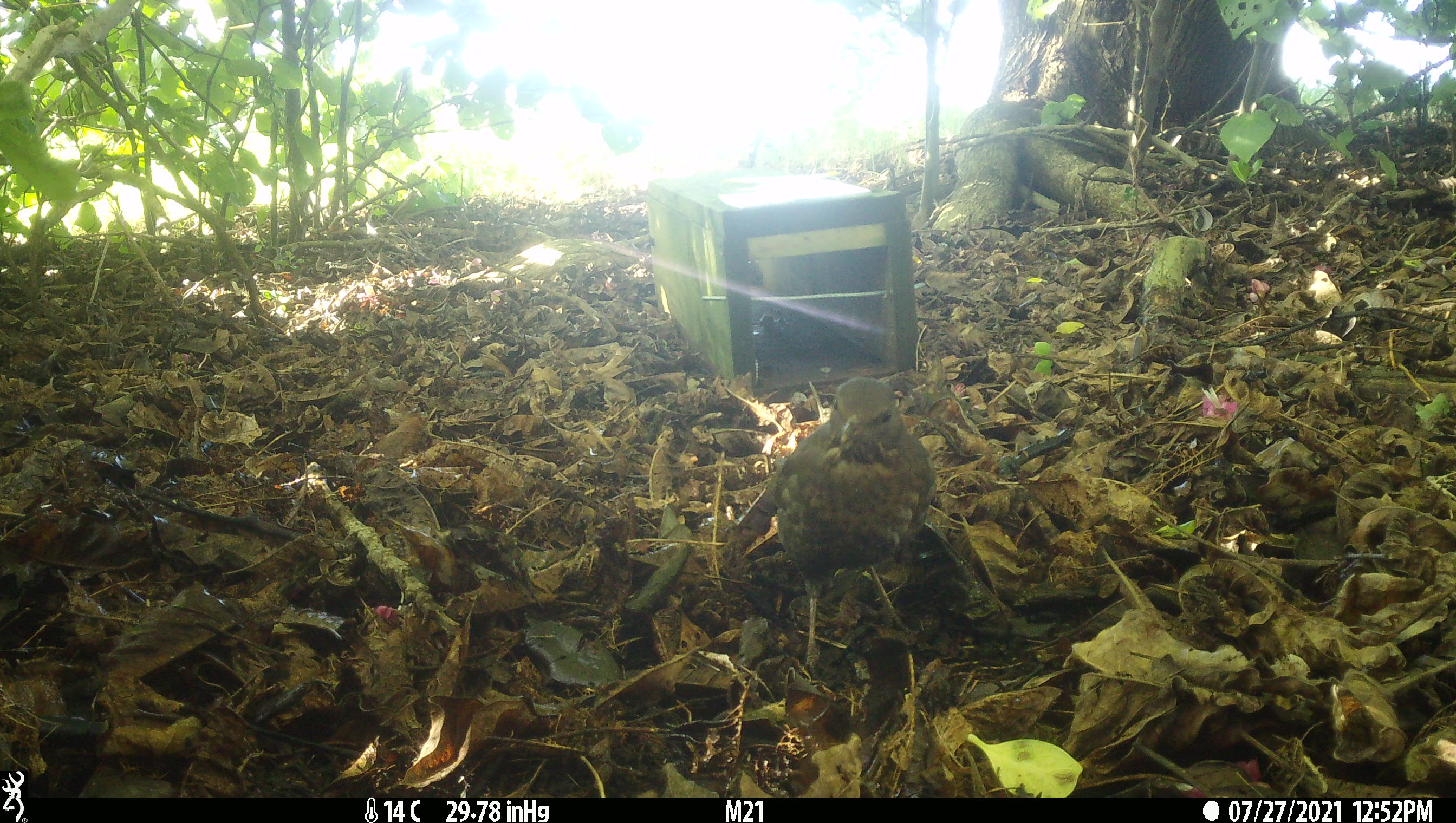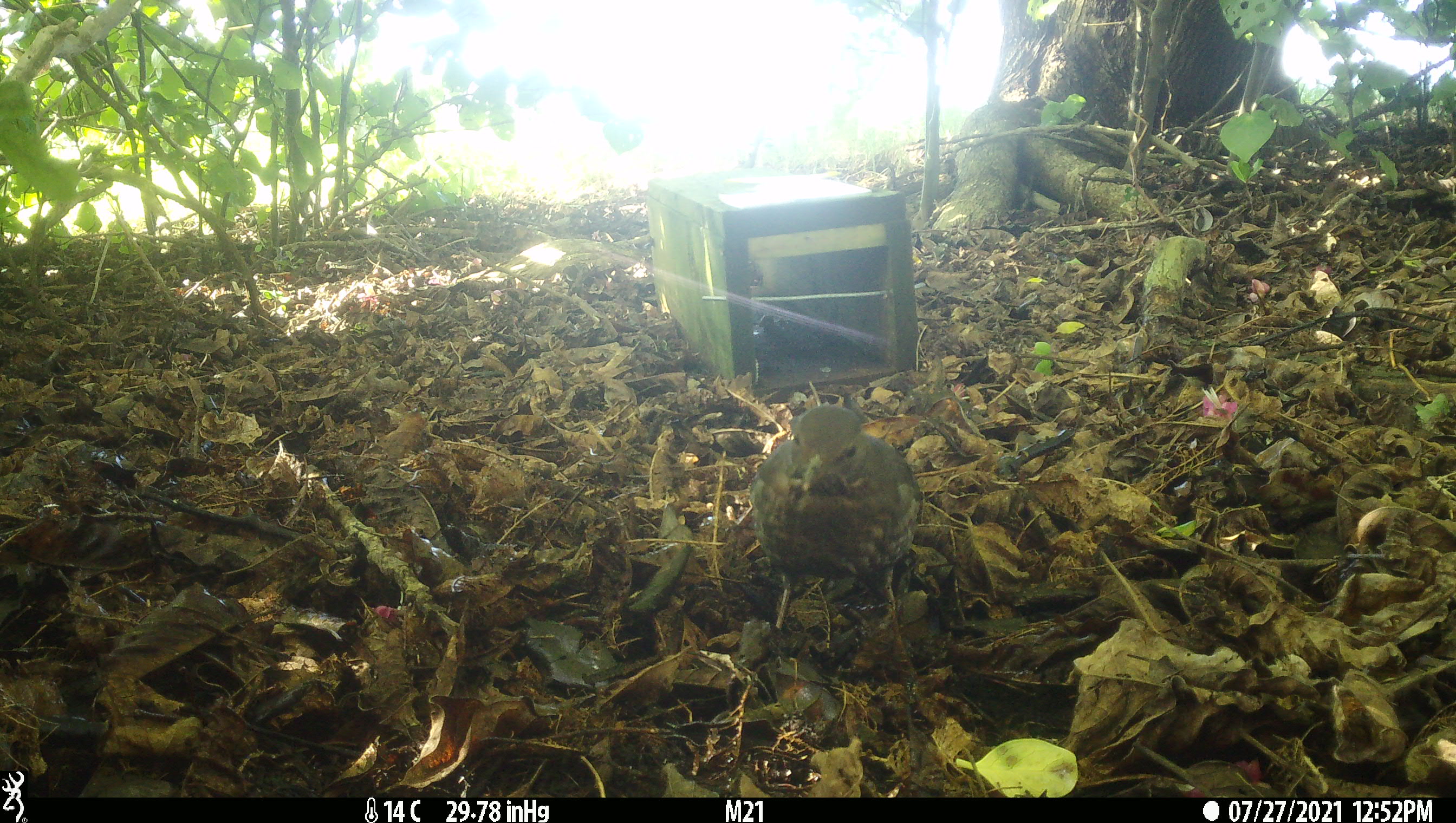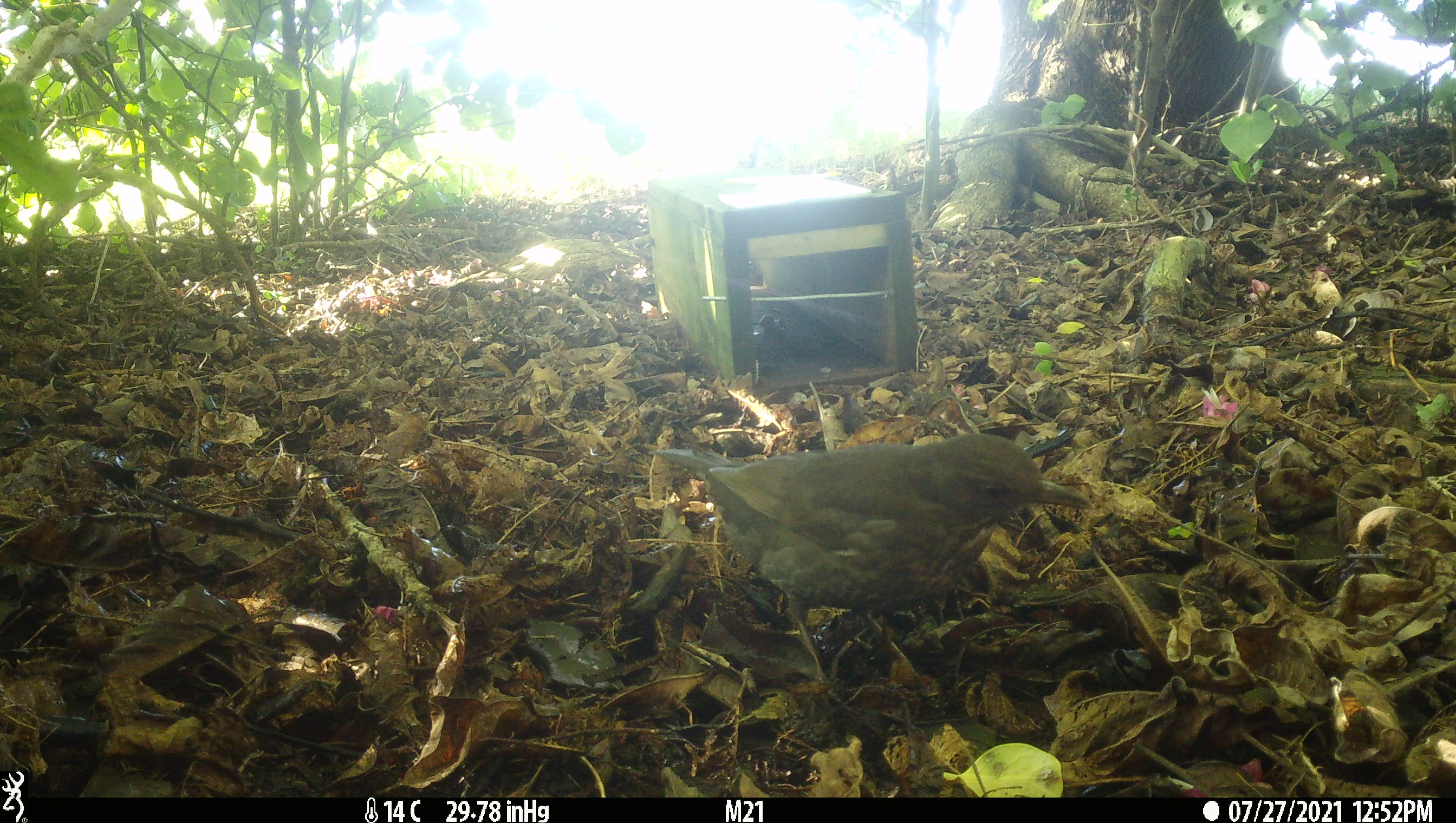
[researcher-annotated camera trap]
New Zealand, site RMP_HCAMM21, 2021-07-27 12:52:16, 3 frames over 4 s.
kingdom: Animalia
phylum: Chordata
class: Aves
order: Passeriformes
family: Turdidae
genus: Turdus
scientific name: Turdus merula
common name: eurasian blackbird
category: blackbird